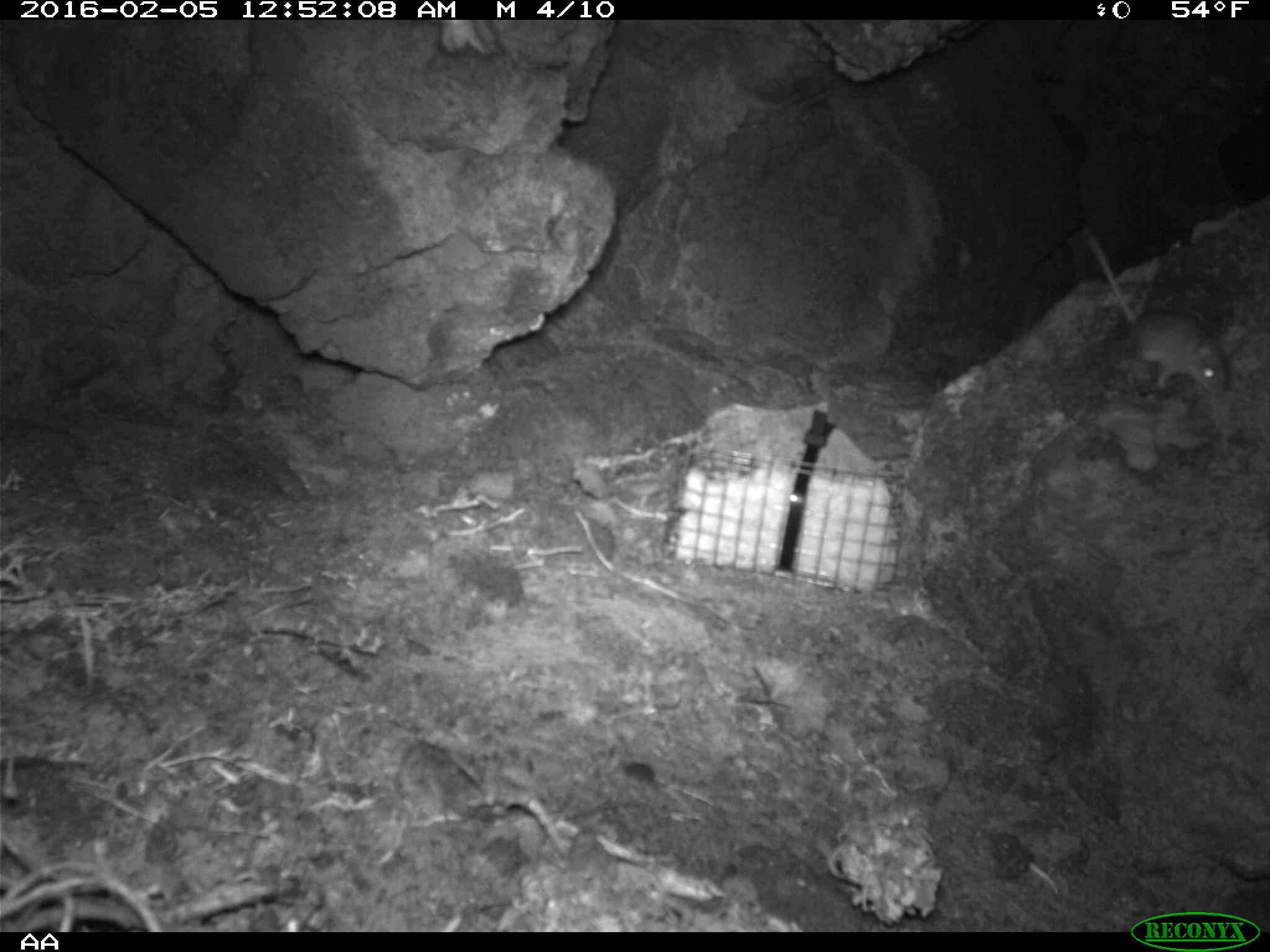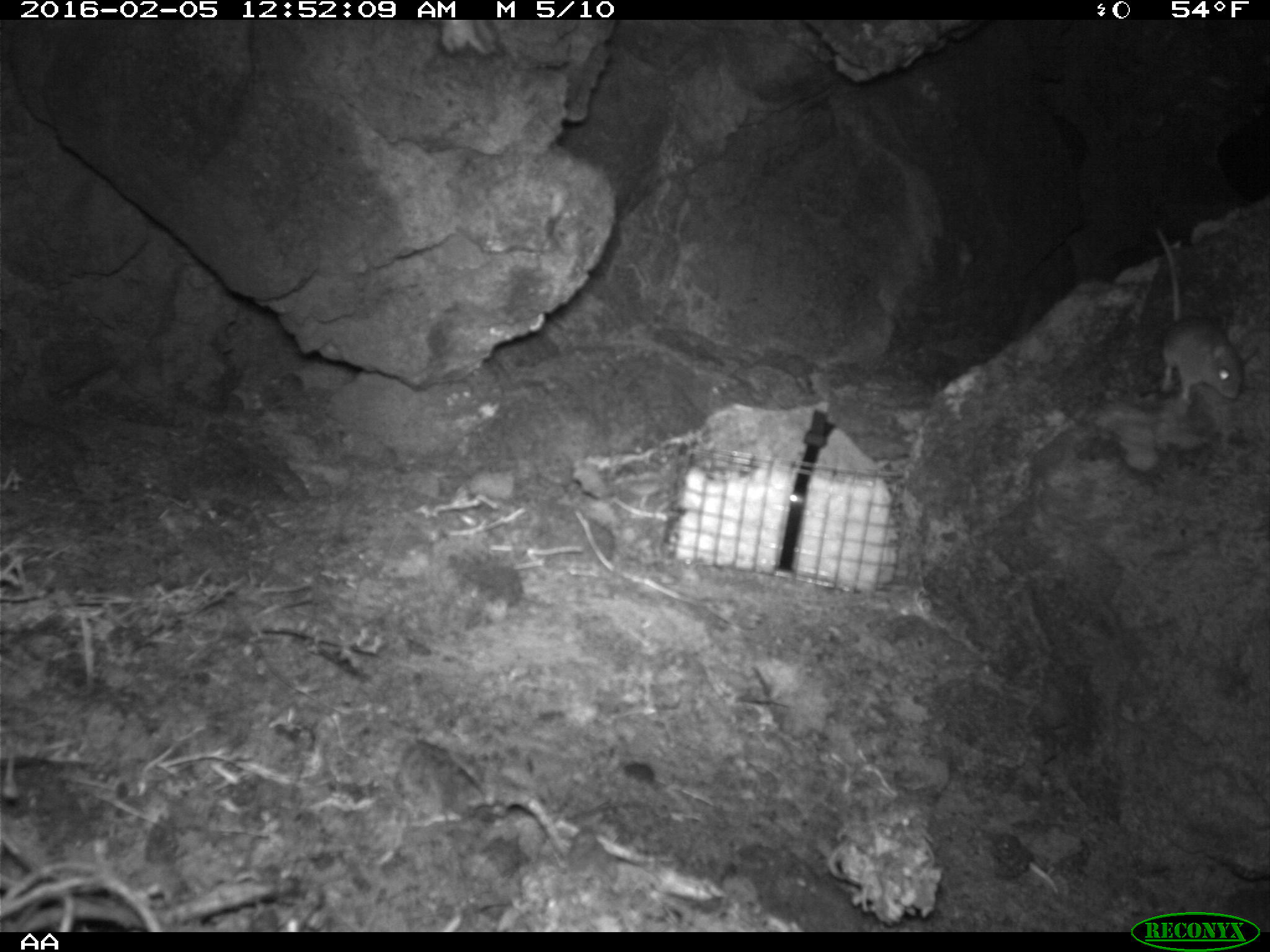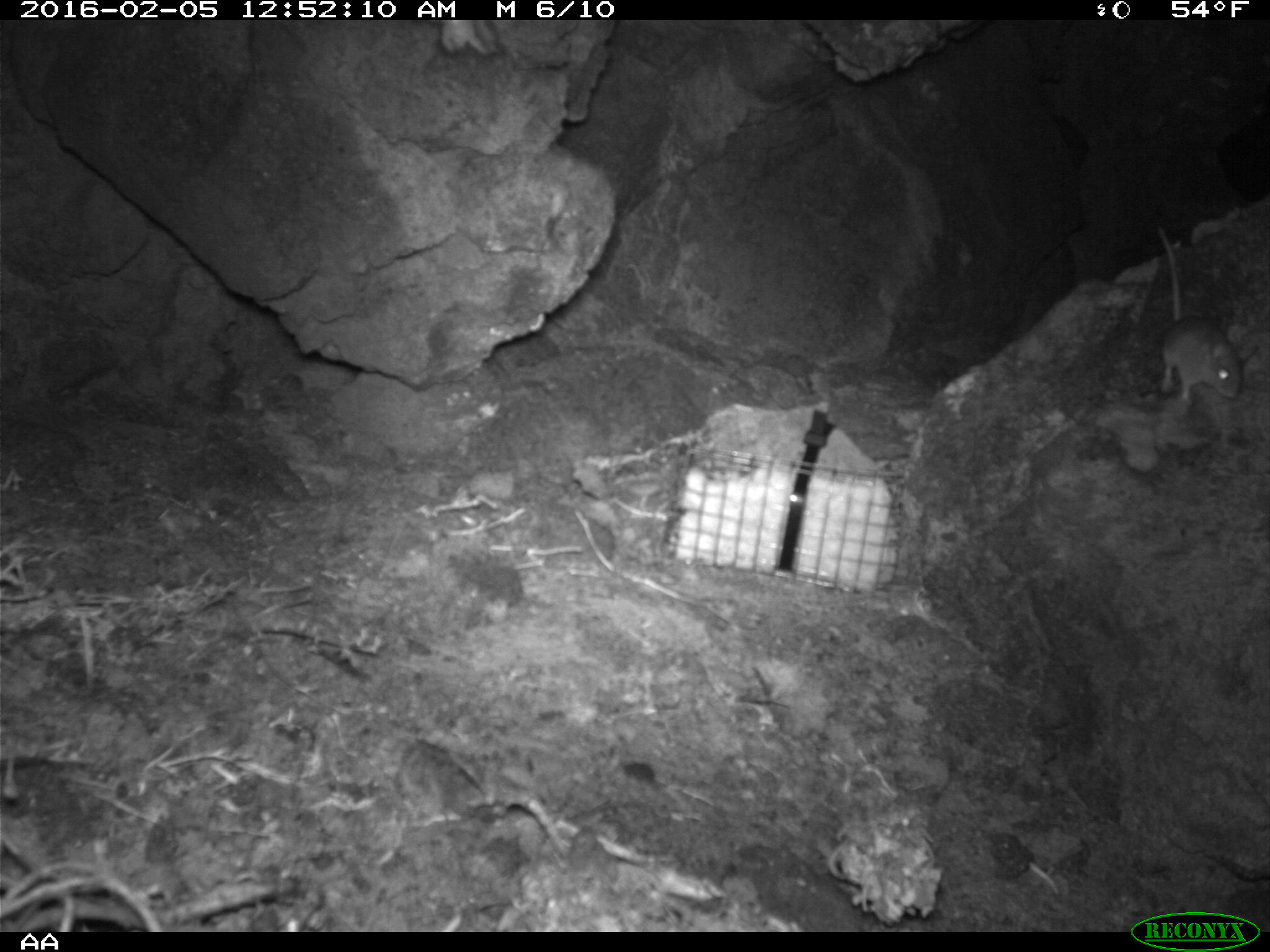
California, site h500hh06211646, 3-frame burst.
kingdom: Animalia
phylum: Chordata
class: Mammalia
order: Rodentia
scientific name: Rodentia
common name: rodent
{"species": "rodent (Rodentia)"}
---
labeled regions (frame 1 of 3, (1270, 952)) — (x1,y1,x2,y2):
rodent: (1075,223,1228,397)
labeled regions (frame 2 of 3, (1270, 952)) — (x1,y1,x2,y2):
rodent: (1153,224,1258,412)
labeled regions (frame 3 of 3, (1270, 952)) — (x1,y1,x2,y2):
rodent: (1150,219,1242,405)